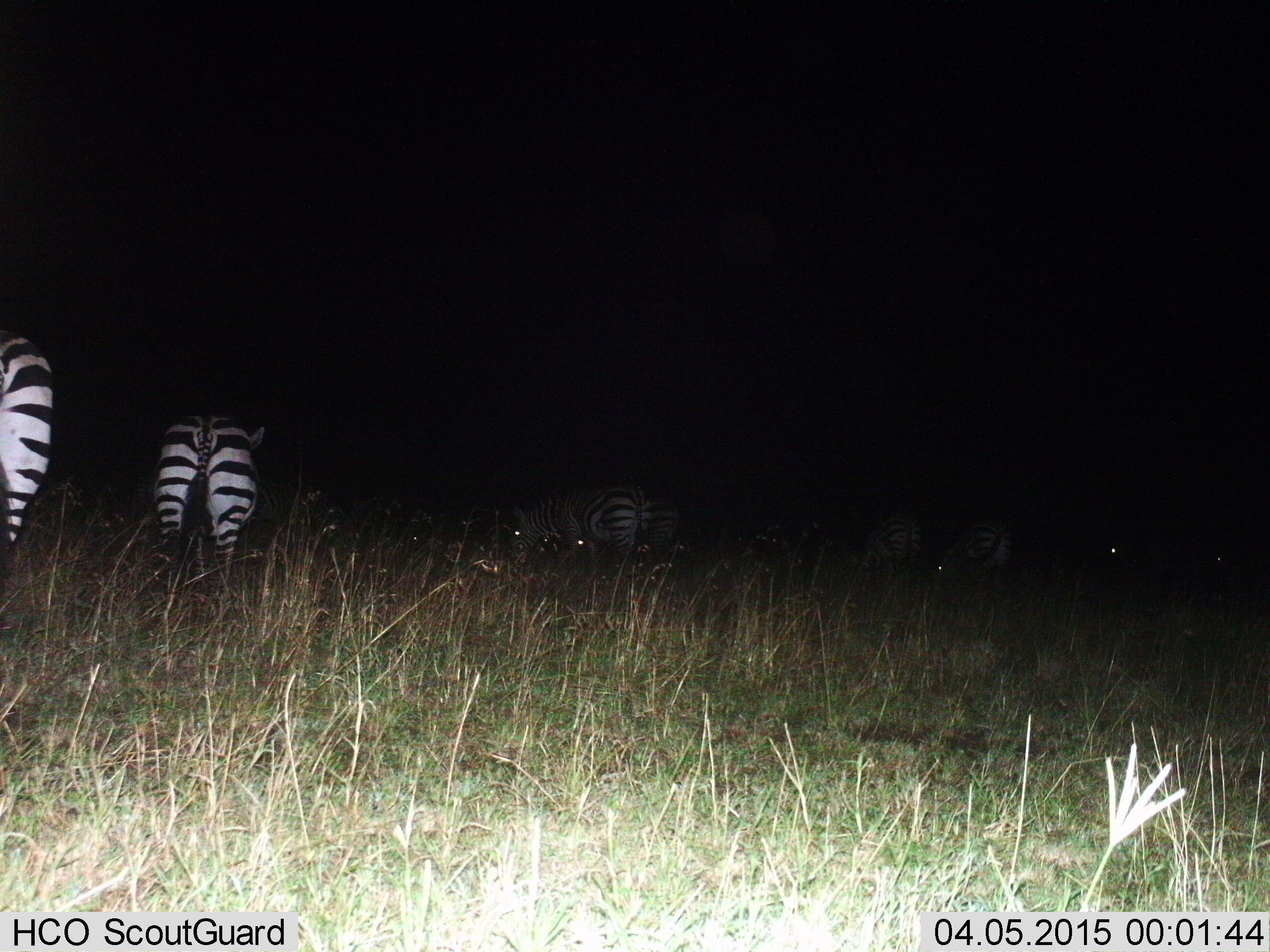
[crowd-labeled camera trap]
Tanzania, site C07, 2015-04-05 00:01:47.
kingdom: Animalia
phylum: Chordata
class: Mammalia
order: Perissodactyla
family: Equidae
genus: Equus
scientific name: Equus quagga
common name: plains zebra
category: zebra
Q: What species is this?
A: Zebra (plains zebra) (Equus quagga).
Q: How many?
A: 6.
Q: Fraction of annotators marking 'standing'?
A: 40%.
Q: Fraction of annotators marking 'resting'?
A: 10%.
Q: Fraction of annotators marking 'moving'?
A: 20%.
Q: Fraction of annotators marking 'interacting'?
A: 0%.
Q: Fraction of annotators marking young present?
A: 0%.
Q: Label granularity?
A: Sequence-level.